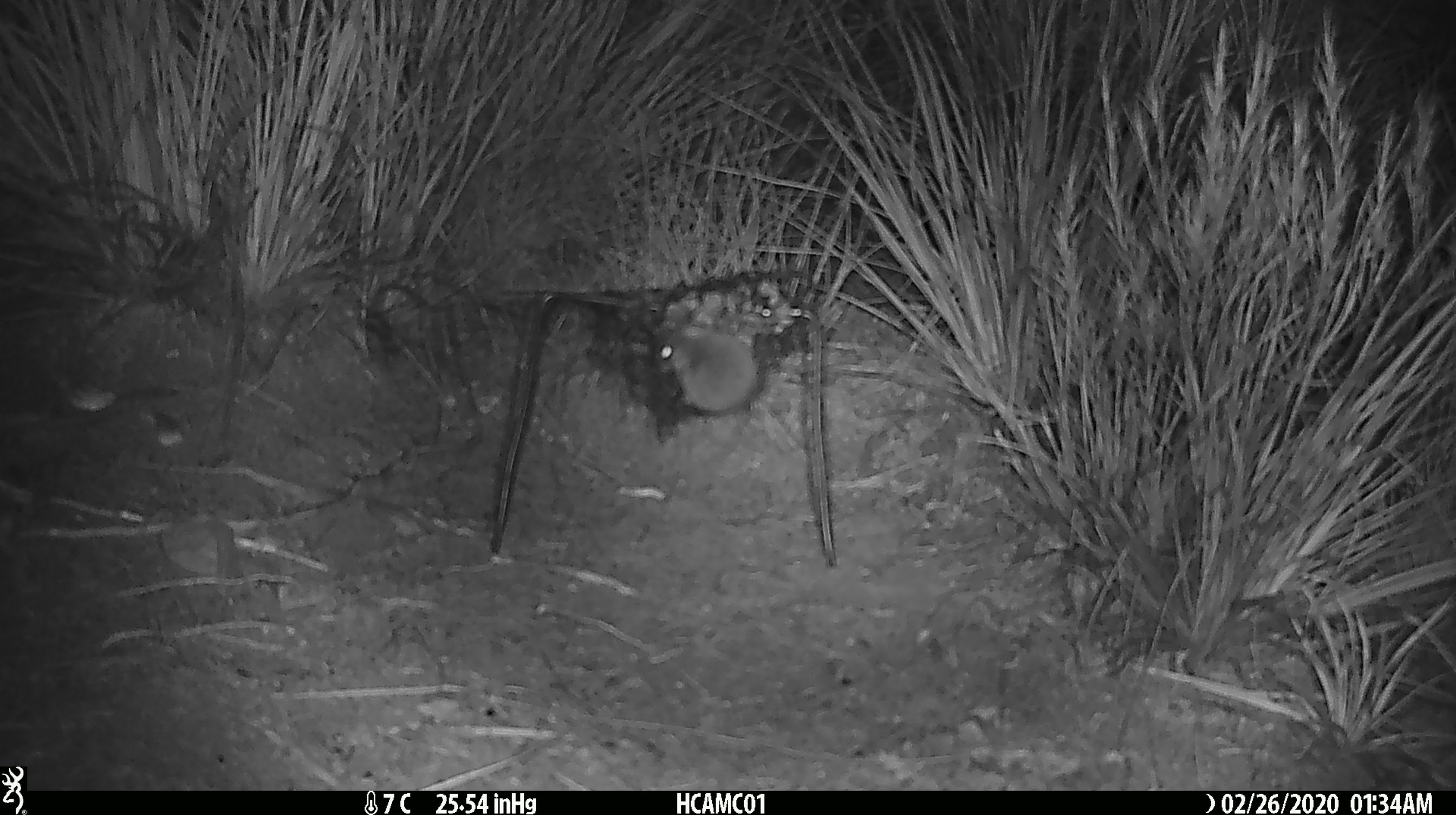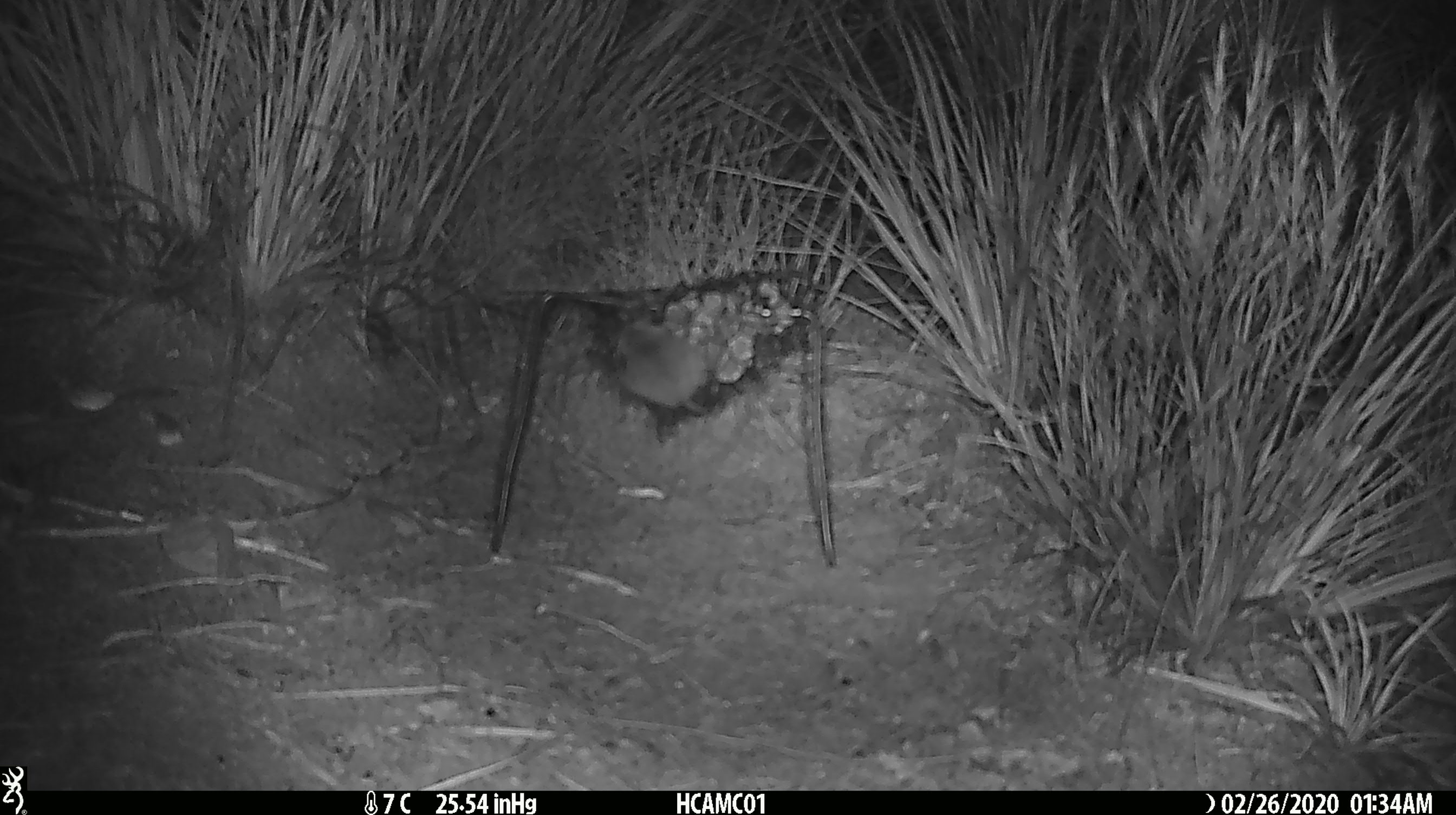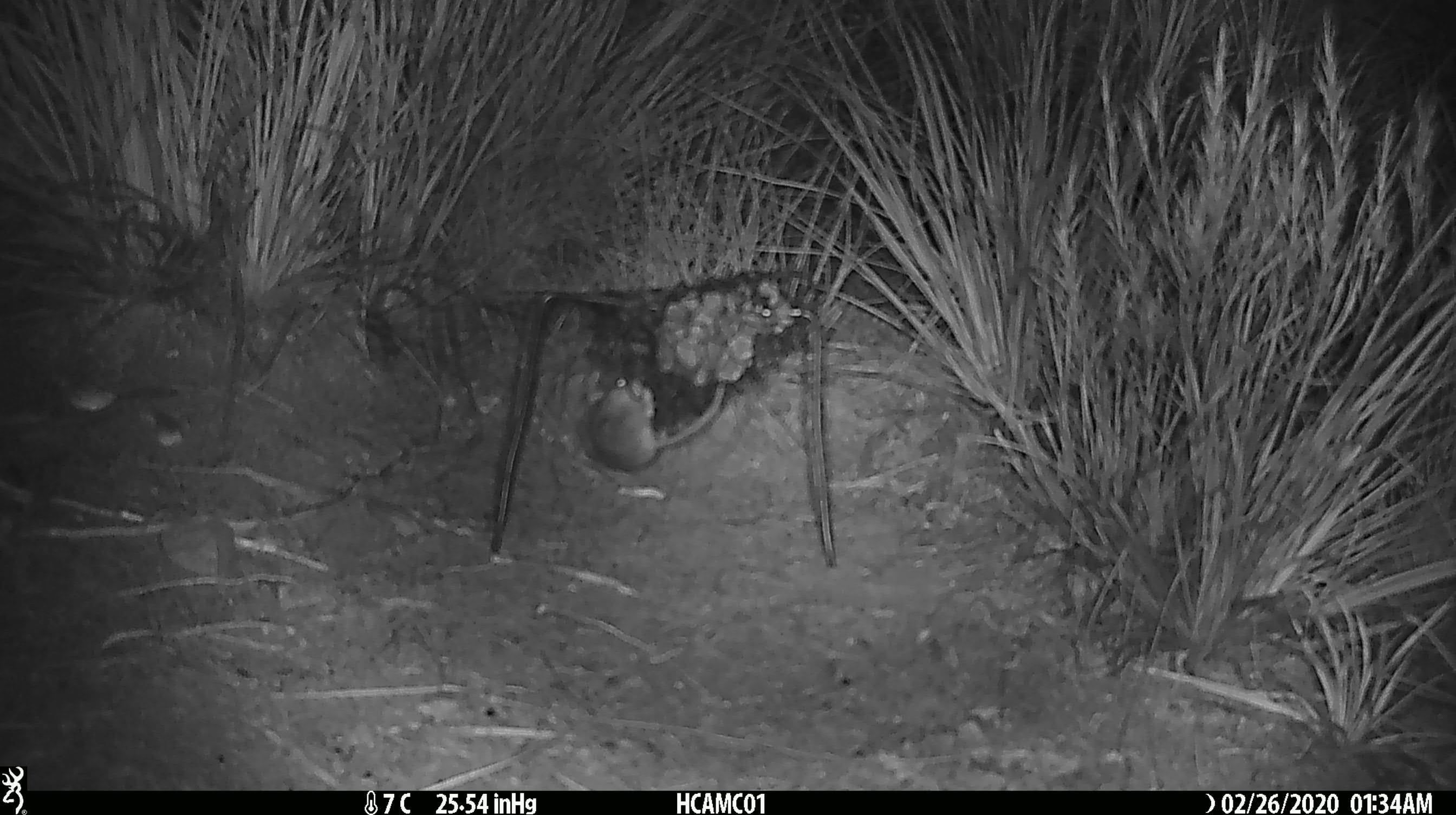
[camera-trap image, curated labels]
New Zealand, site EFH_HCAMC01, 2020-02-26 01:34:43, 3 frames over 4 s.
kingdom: Animalia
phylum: Chordata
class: Mammalia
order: Rodentia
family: Muridae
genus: Mus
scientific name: Mus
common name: mouse